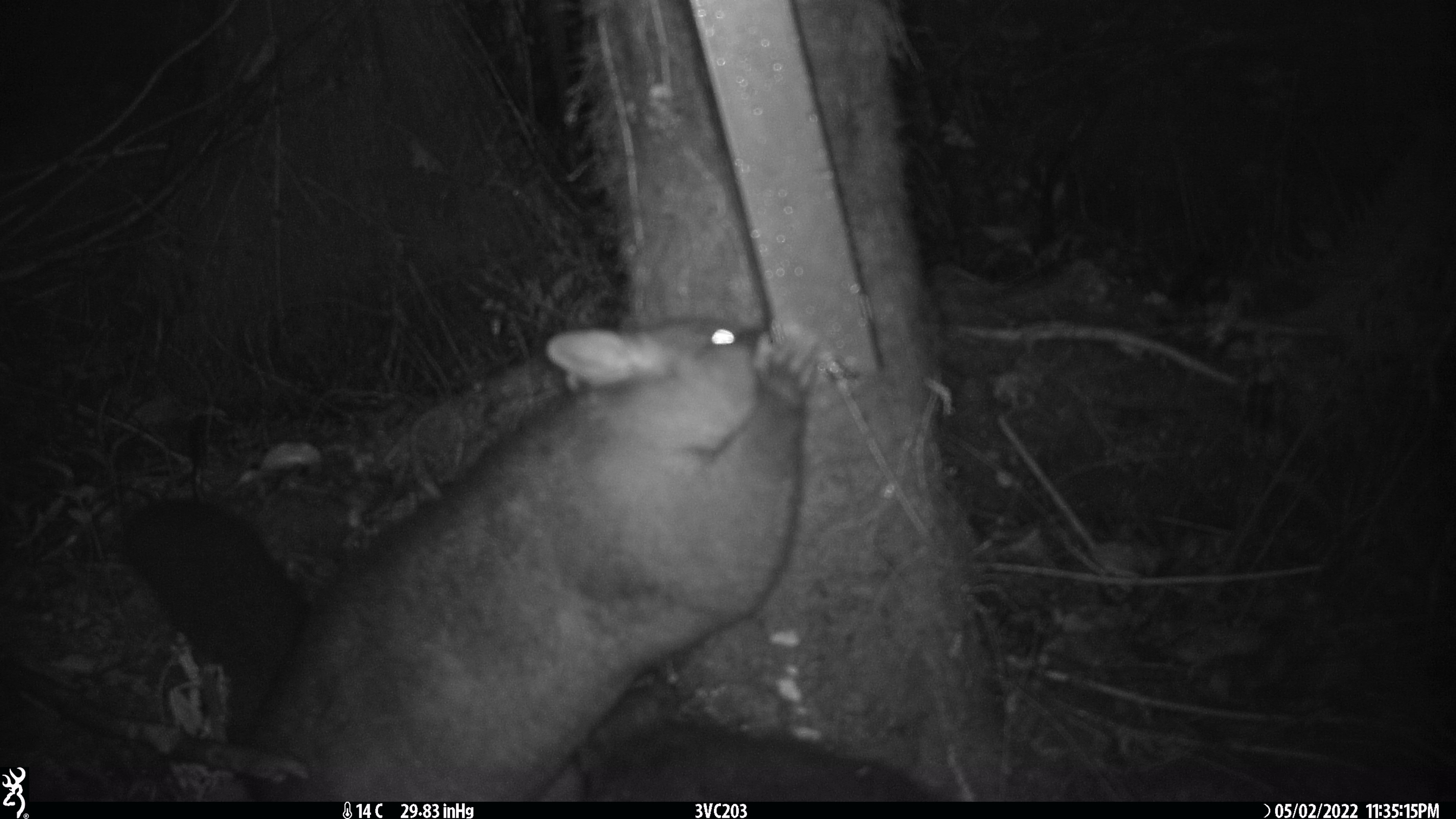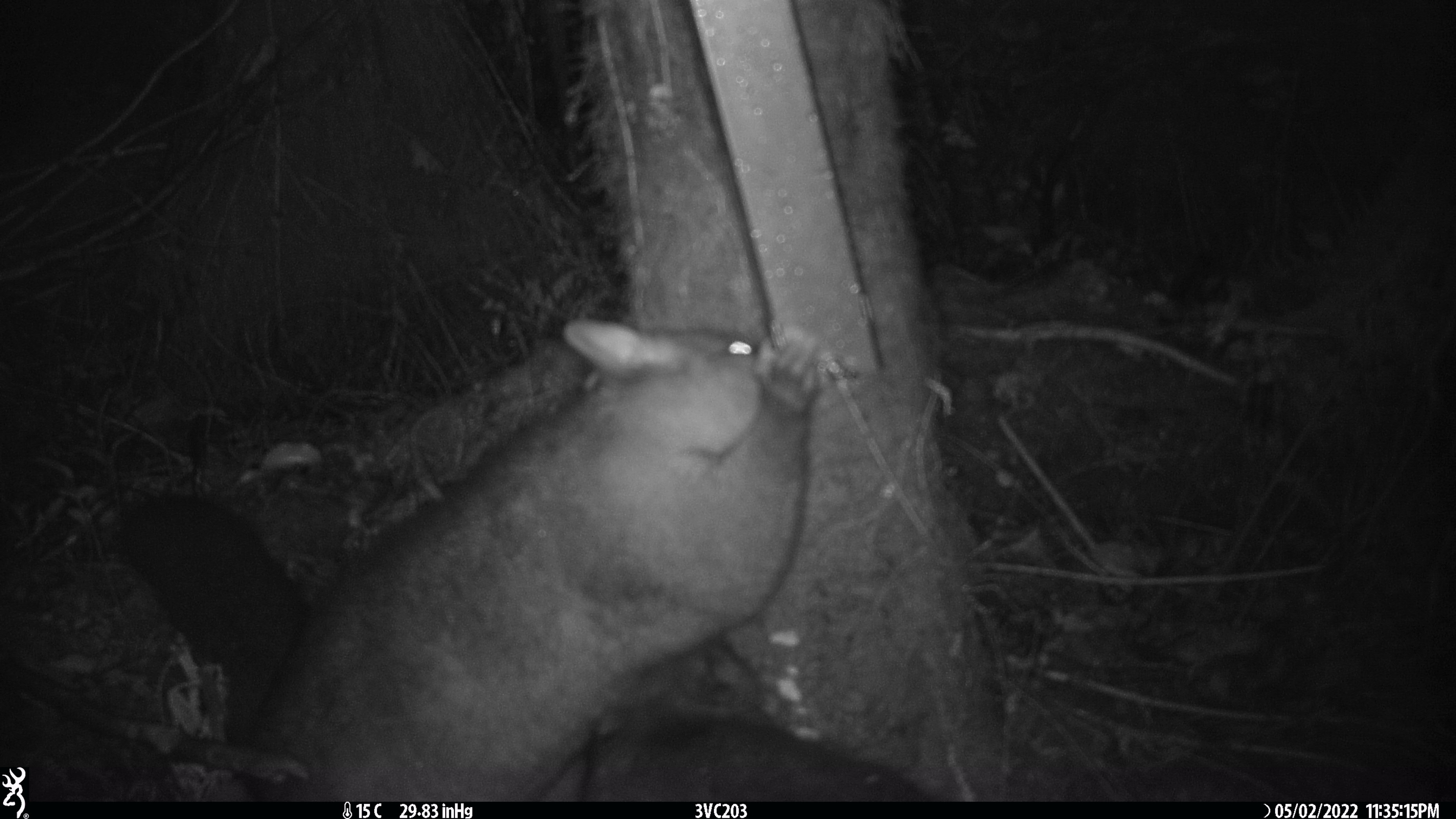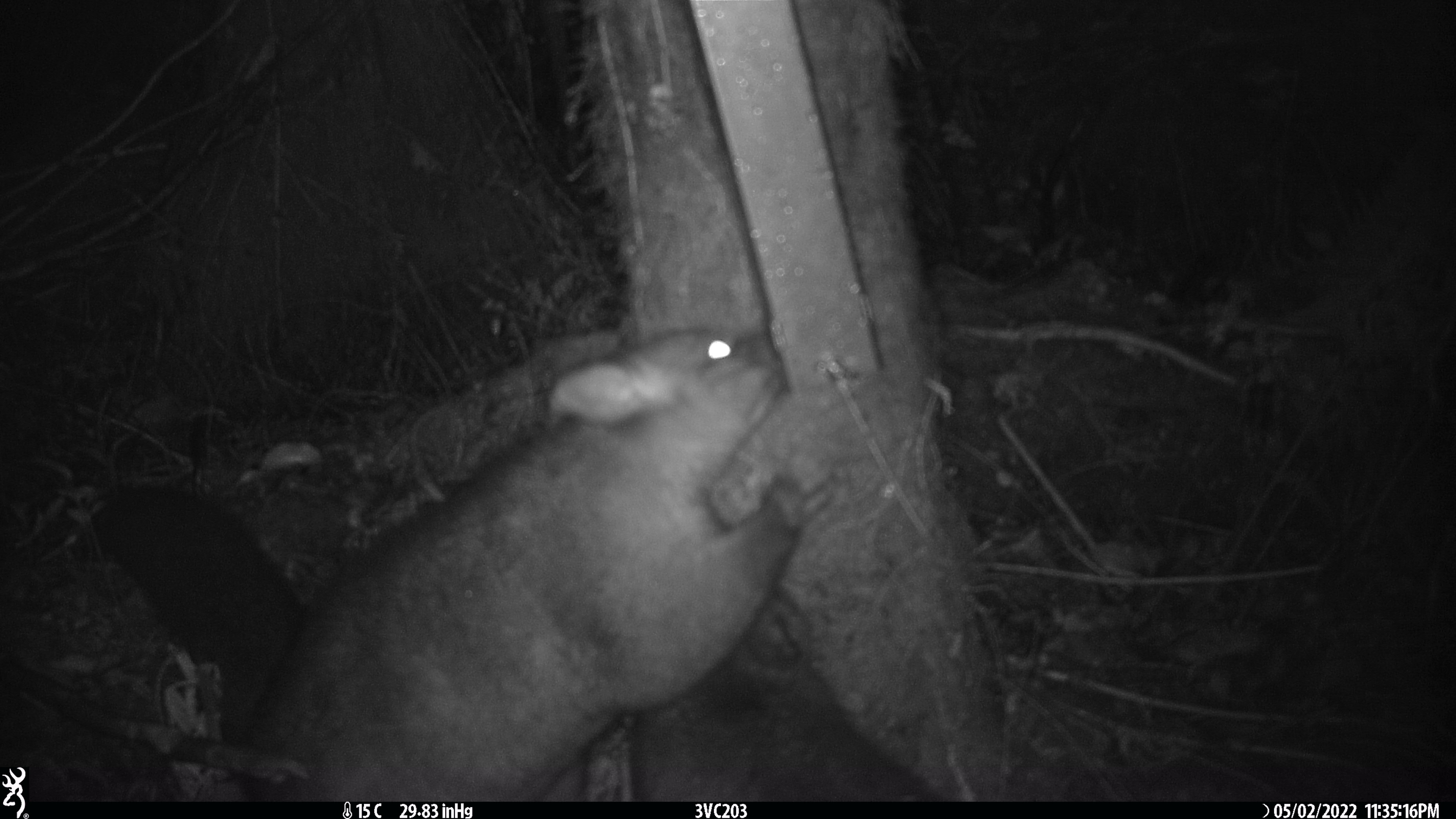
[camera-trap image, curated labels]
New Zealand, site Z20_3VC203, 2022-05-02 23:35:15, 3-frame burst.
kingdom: Animalia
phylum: Chordata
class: Mammalia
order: Diprotodontia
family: Phalangeridae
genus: Trichosurus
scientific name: Trichosurus vulpecula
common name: common brushtail possum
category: possum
Possum (common brushtail possum) (Trichosurus vulpecula).